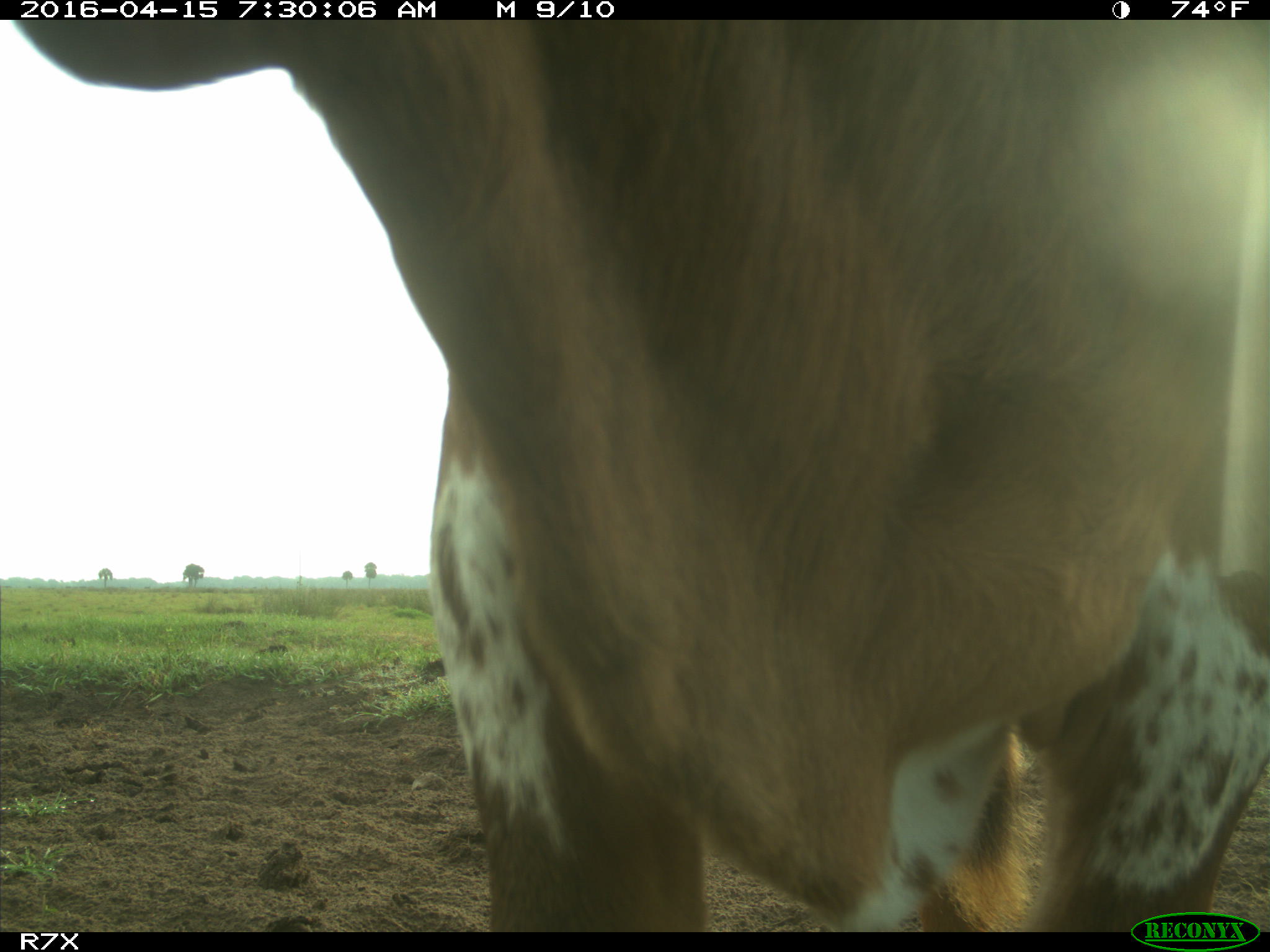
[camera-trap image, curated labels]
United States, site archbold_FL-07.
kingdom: Animalia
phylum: Chordata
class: Mammalia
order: Artiodactyla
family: Bovidae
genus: Bos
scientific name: Bos taurus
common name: domestic cow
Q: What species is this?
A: Bos taurus (domestic cow).